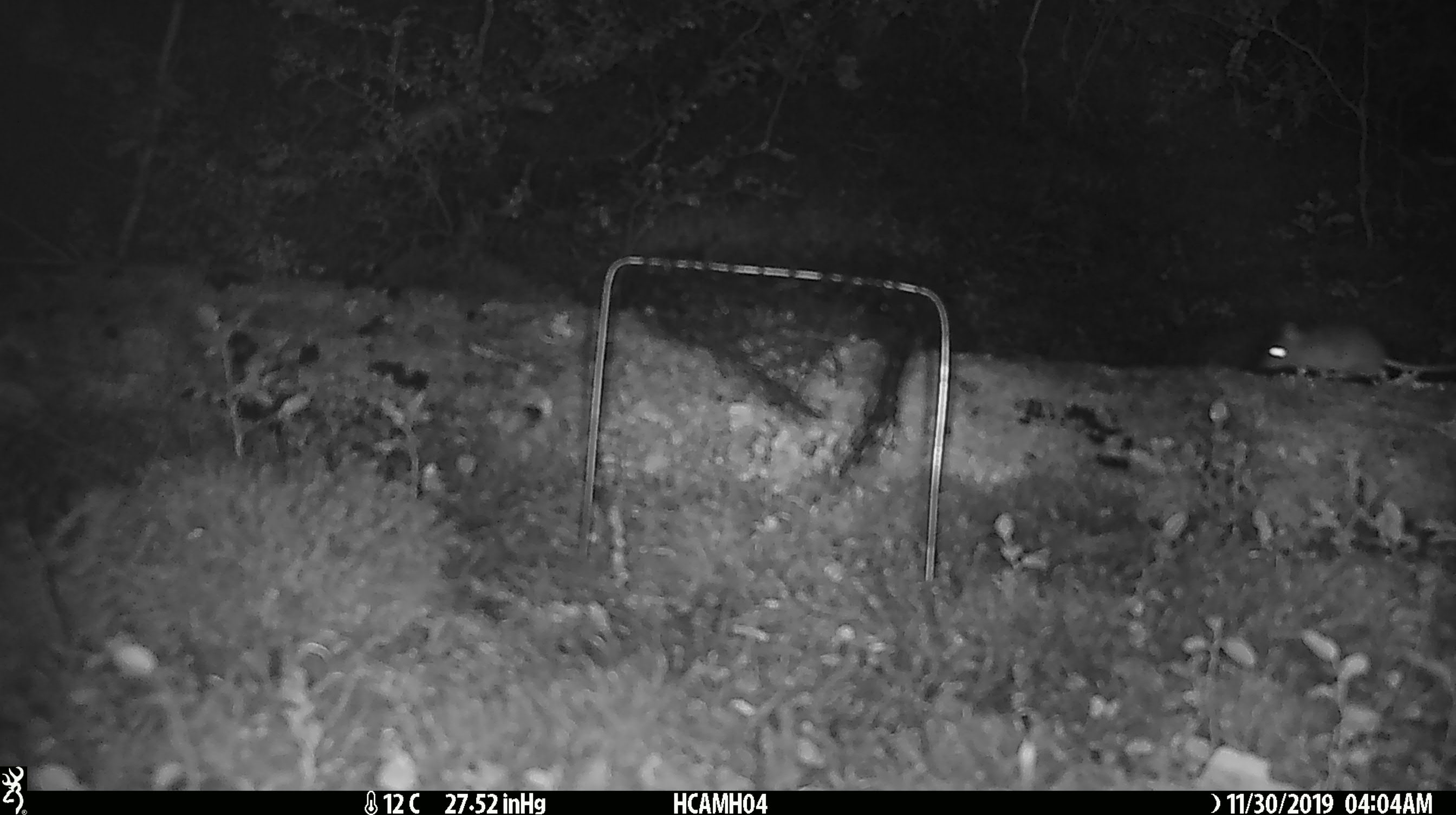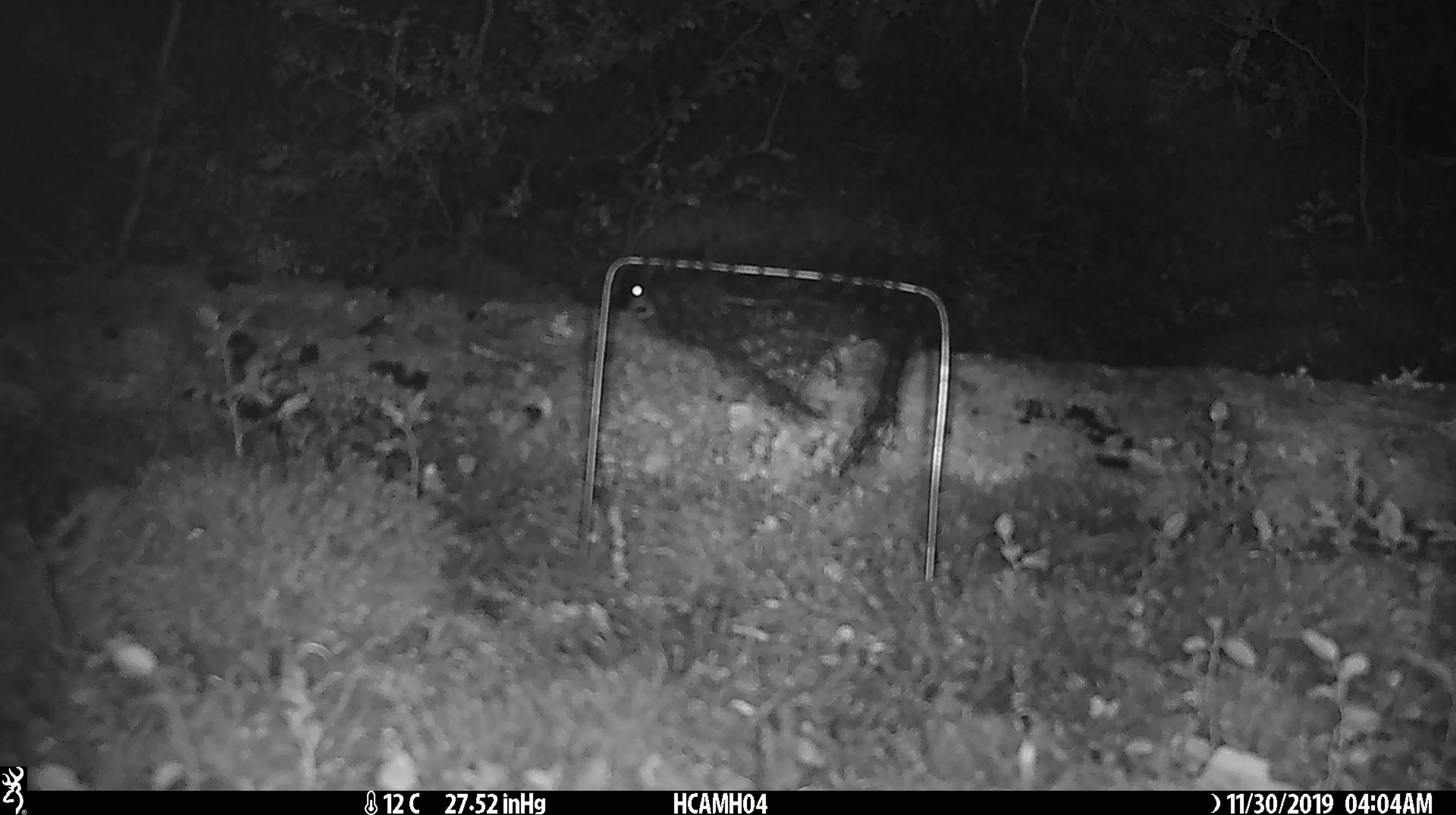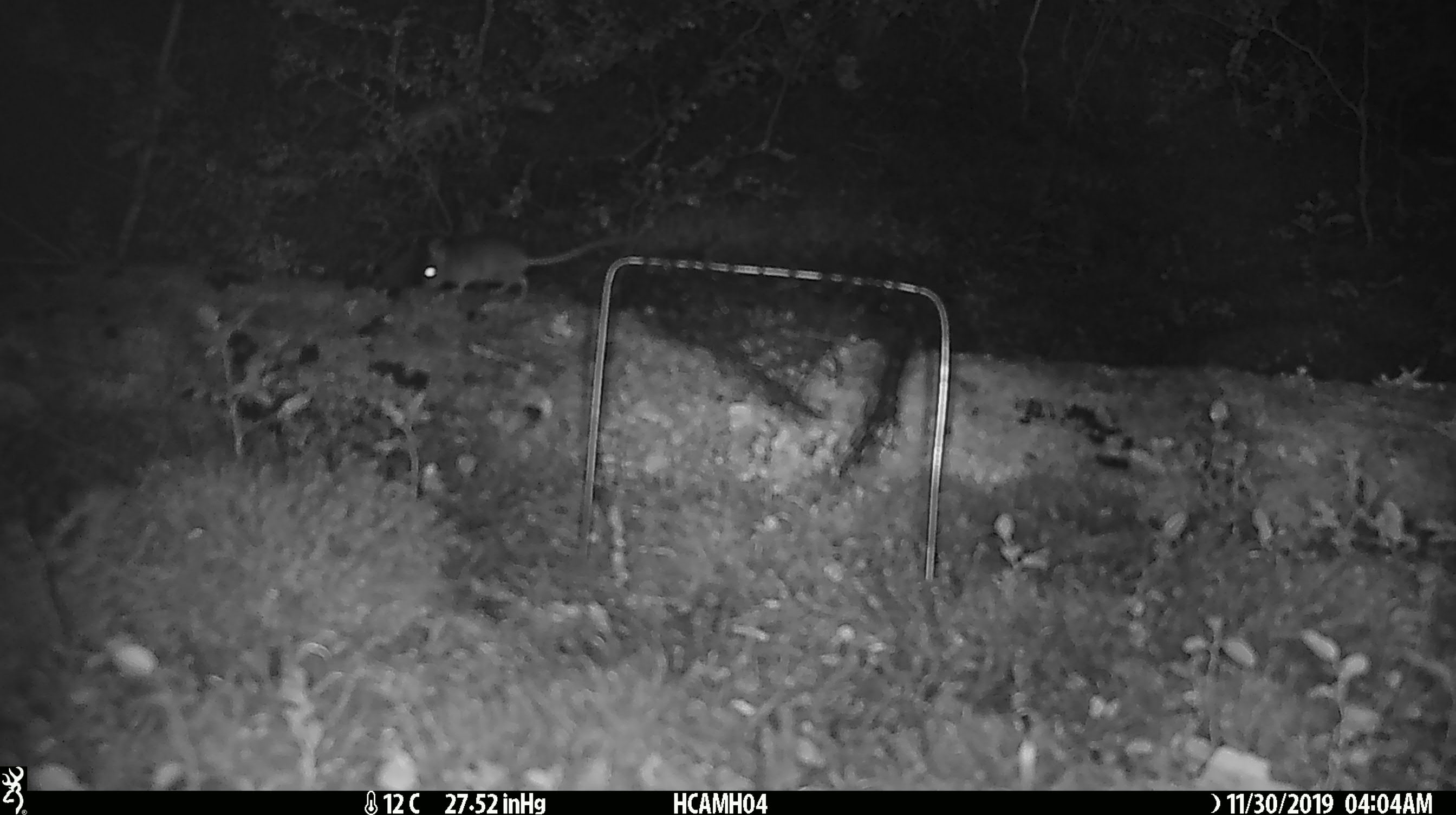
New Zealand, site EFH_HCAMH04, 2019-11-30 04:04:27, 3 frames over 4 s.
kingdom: Animalia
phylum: Chordata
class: Mammalia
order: Rodentia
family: Muridae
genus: Mus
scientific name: Mus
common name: mouse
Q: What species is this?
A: Mouse (Mus).